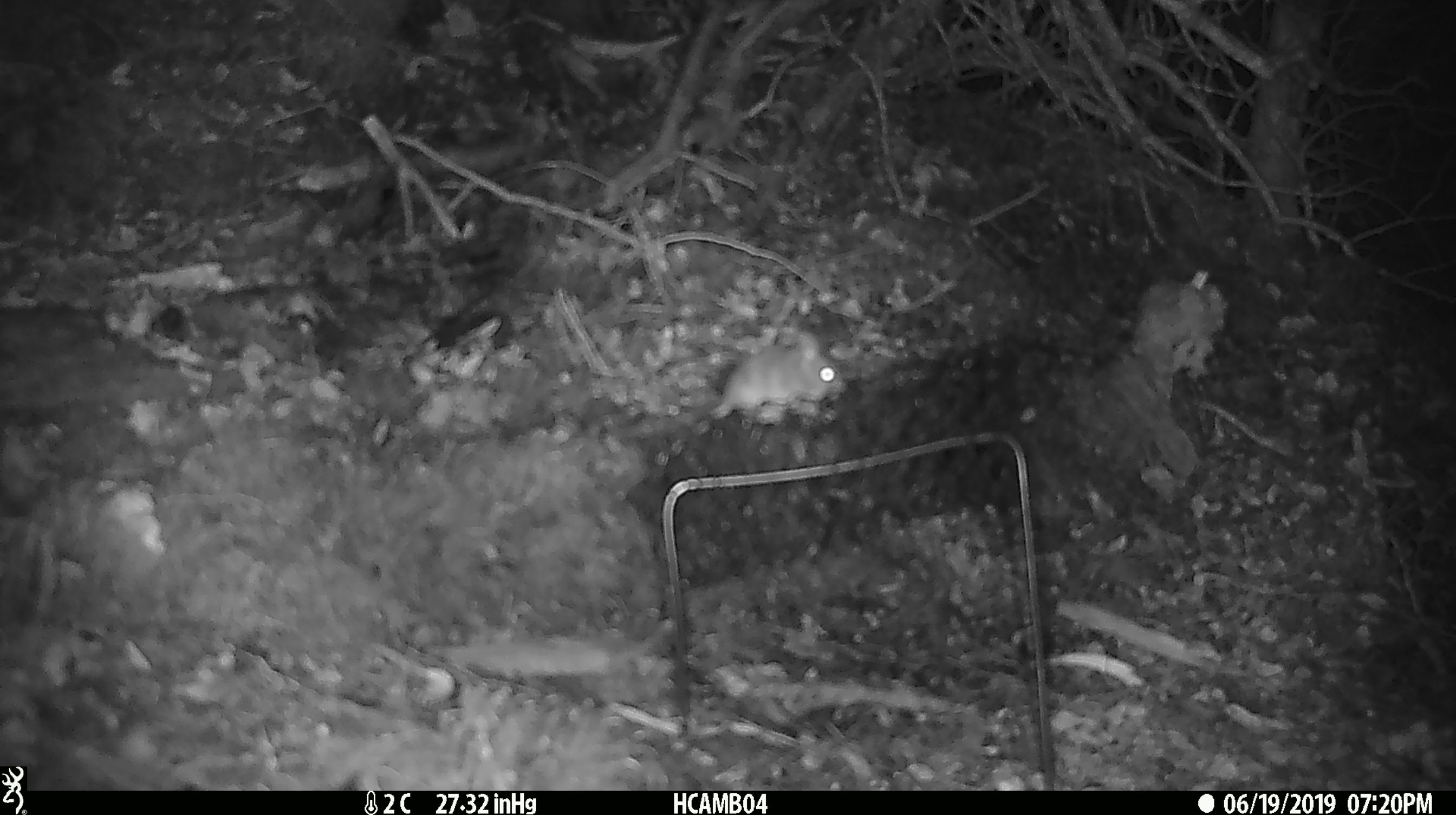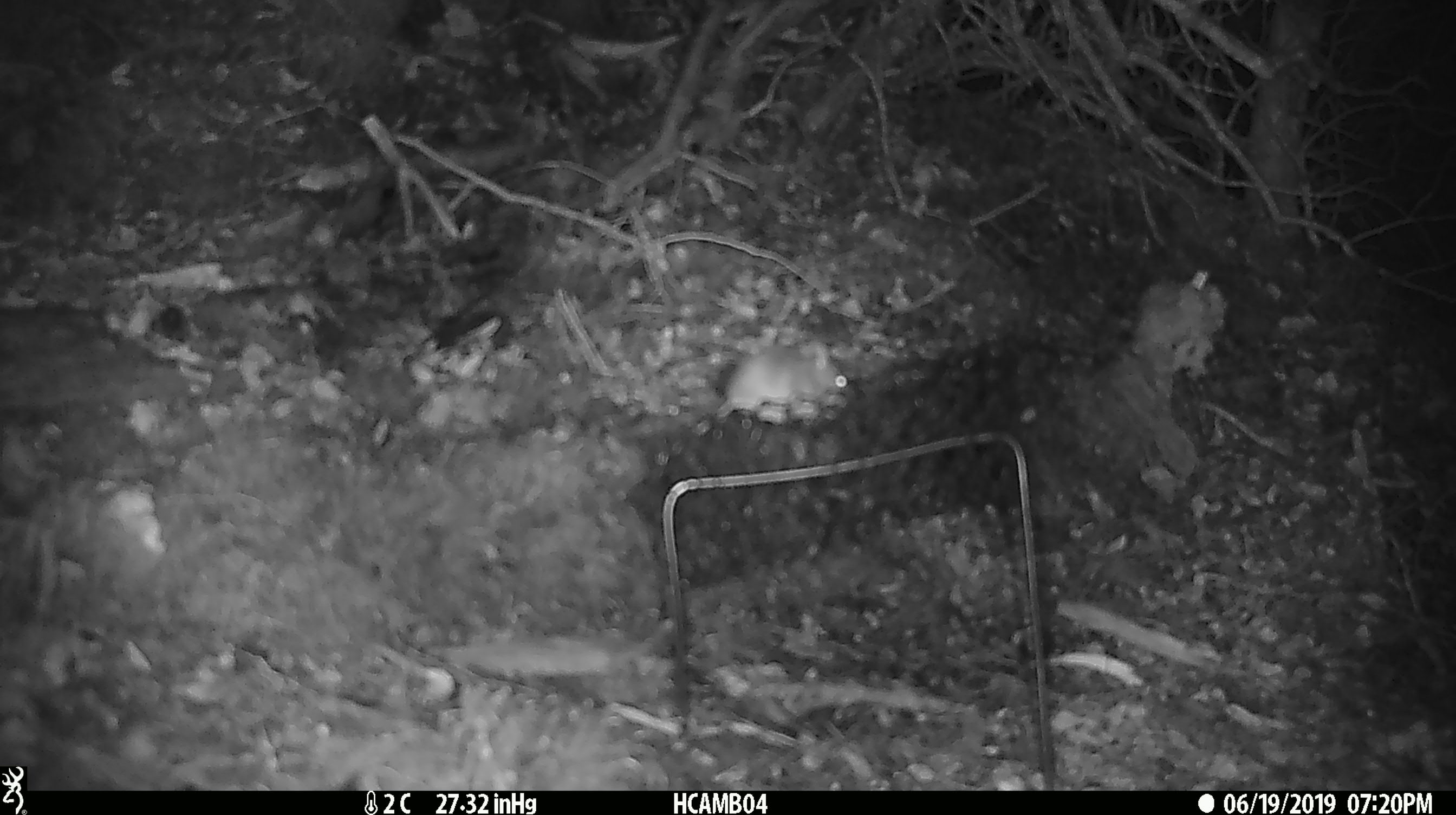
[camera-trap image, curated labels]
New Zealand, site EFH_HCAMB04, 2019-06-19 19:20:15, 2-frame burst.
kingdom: Animalia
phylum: Chordata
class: Mammalia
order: Rodentia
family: Muridae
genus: Mus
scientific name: Mus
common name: mouse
Mouse (Mus).